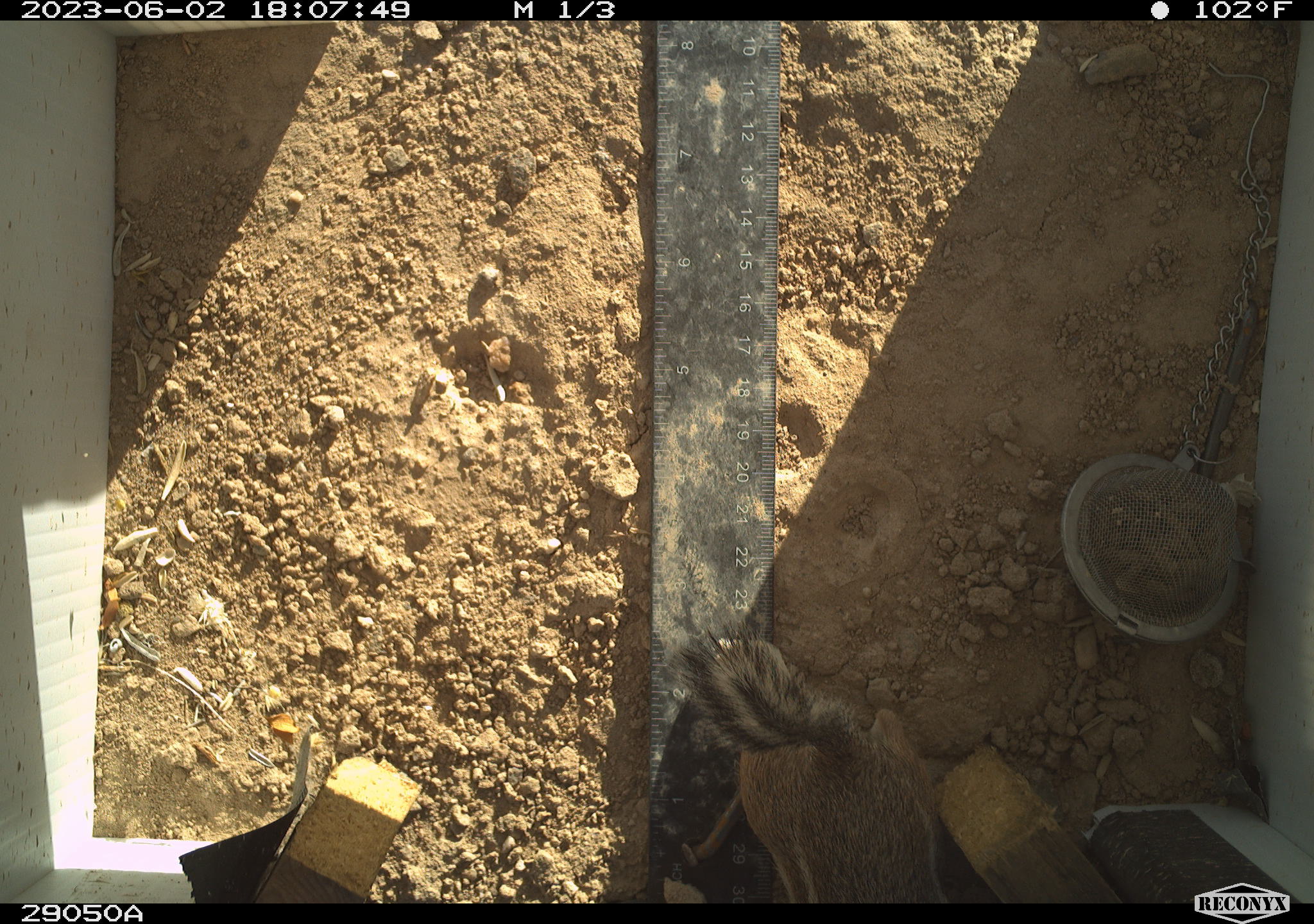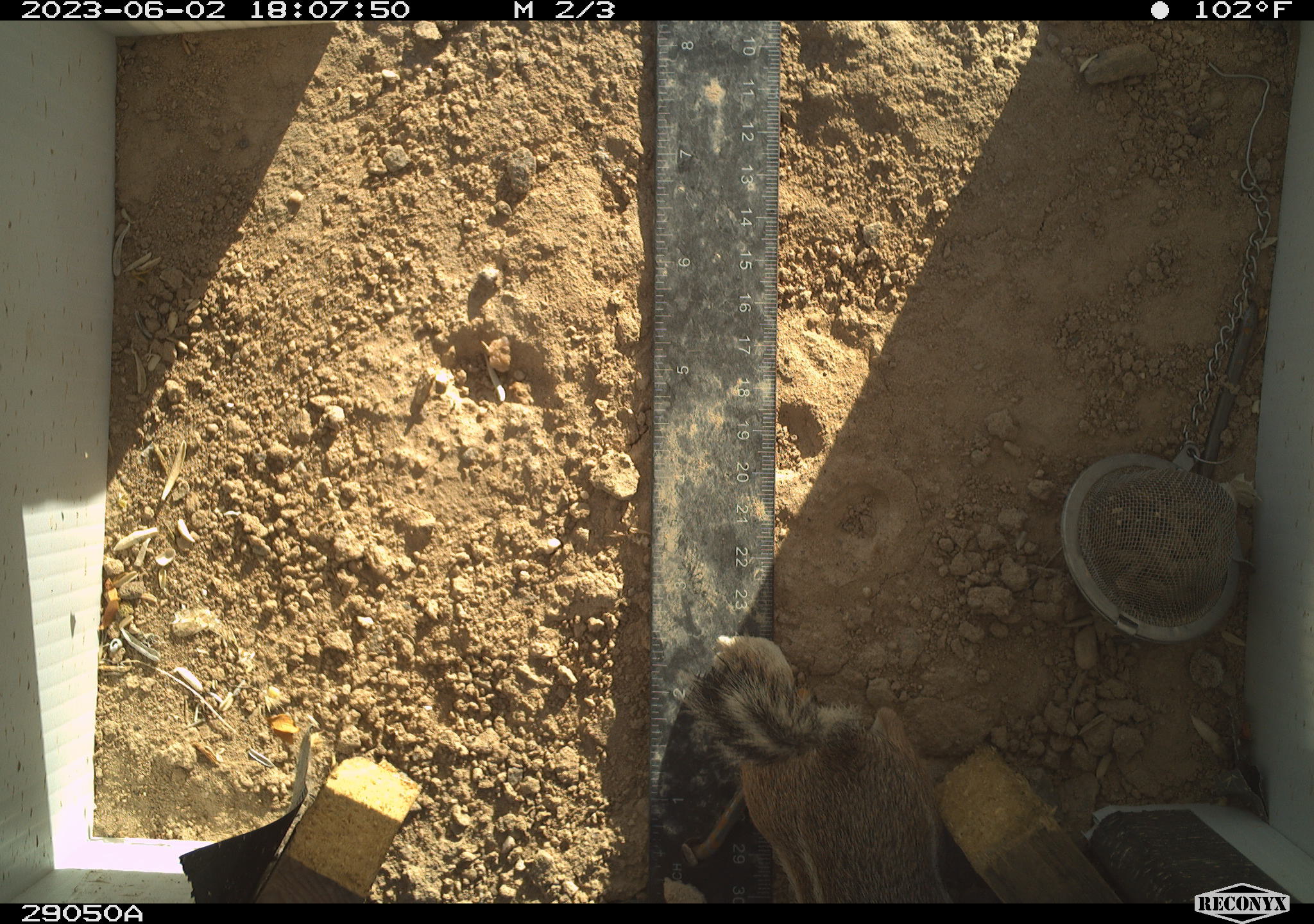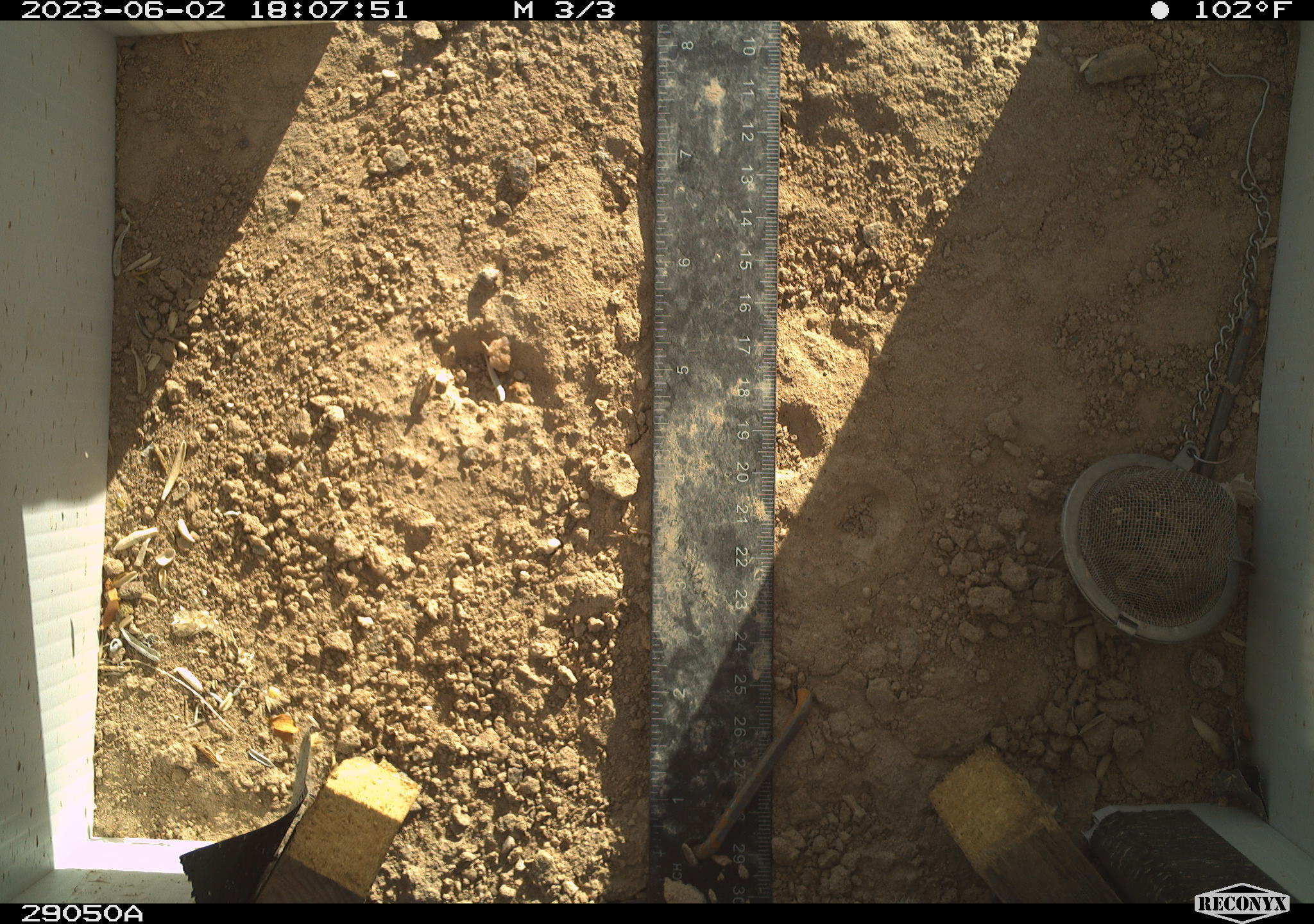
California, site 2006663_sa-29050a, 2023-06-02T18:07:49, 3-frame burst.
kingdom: Animalia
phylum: Chordata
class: Mammalia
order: Rodentia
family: Sciuridae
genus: Ammospermophilus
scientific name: Ammospermophilus leucurus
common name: white-tailed antelope squirrel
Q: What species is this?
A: White-tailed antelope squirrel (Ammospermophilus leucurus).